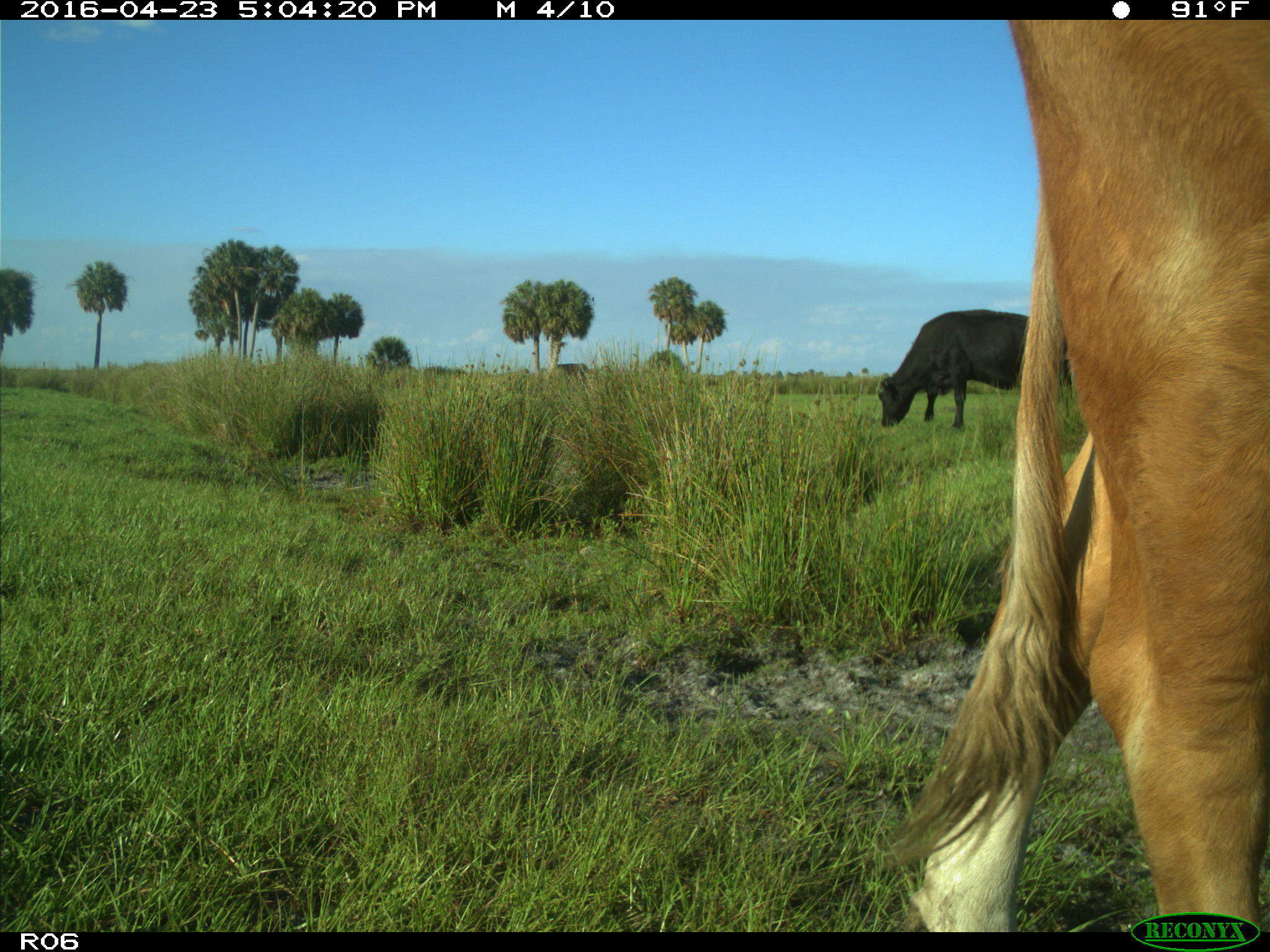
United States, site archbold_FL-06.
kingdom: Animalia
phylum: Chordata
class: Mammalia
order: Artiodactyla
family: Bovidae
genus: Bos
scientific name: Bos taurus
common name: domestic cow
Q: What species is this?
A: Bos taurus (domestic cow).